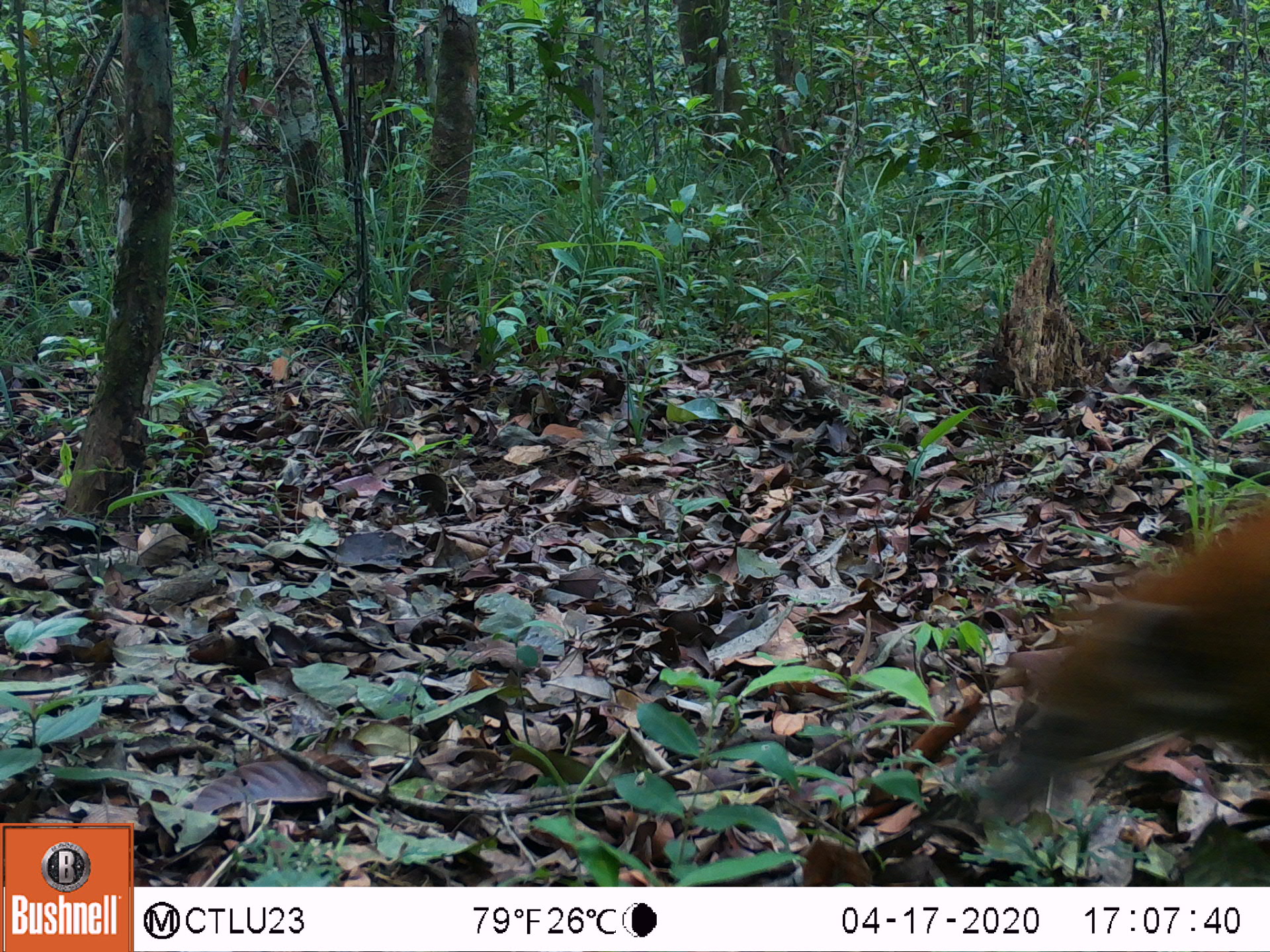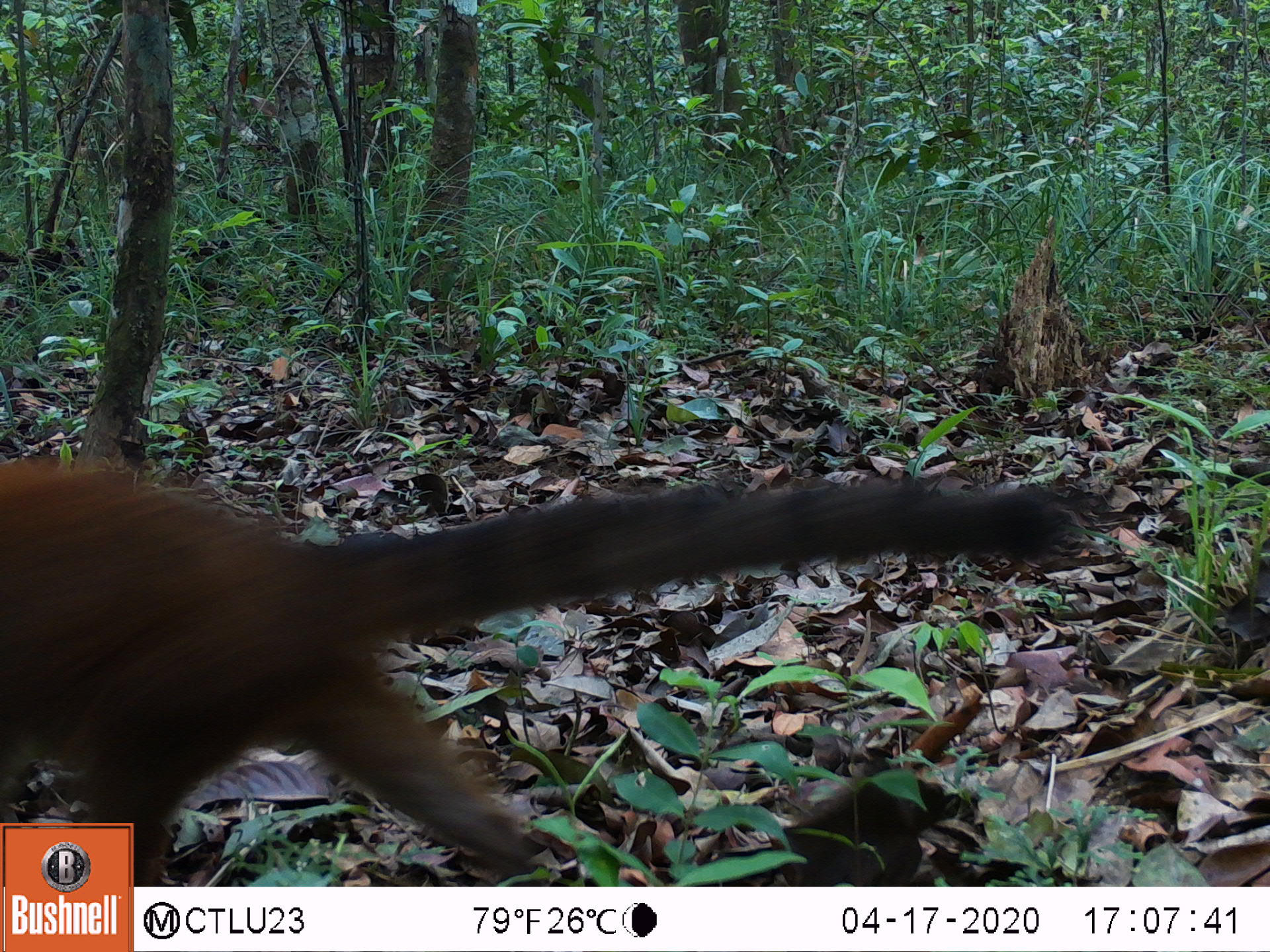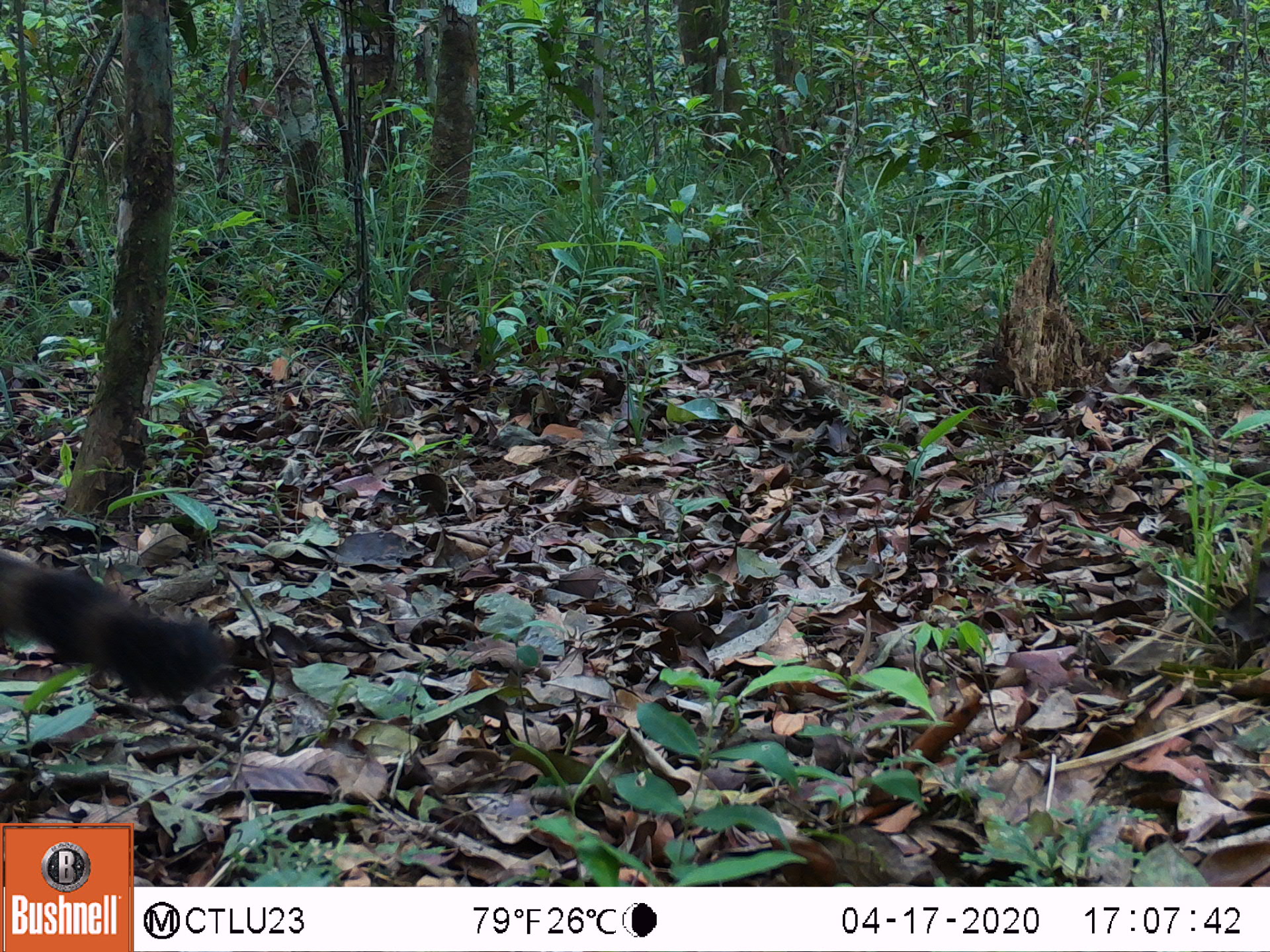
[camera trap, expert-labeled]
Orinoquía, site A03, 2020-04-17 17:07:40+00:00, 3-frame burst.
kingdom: Animalia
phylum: Chordata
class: Mammalia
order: Carnivora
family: Procyonidae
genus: Nasua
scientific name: Nasua nasua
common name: south american coati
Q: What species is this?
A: South american coati (Nasua nasua).